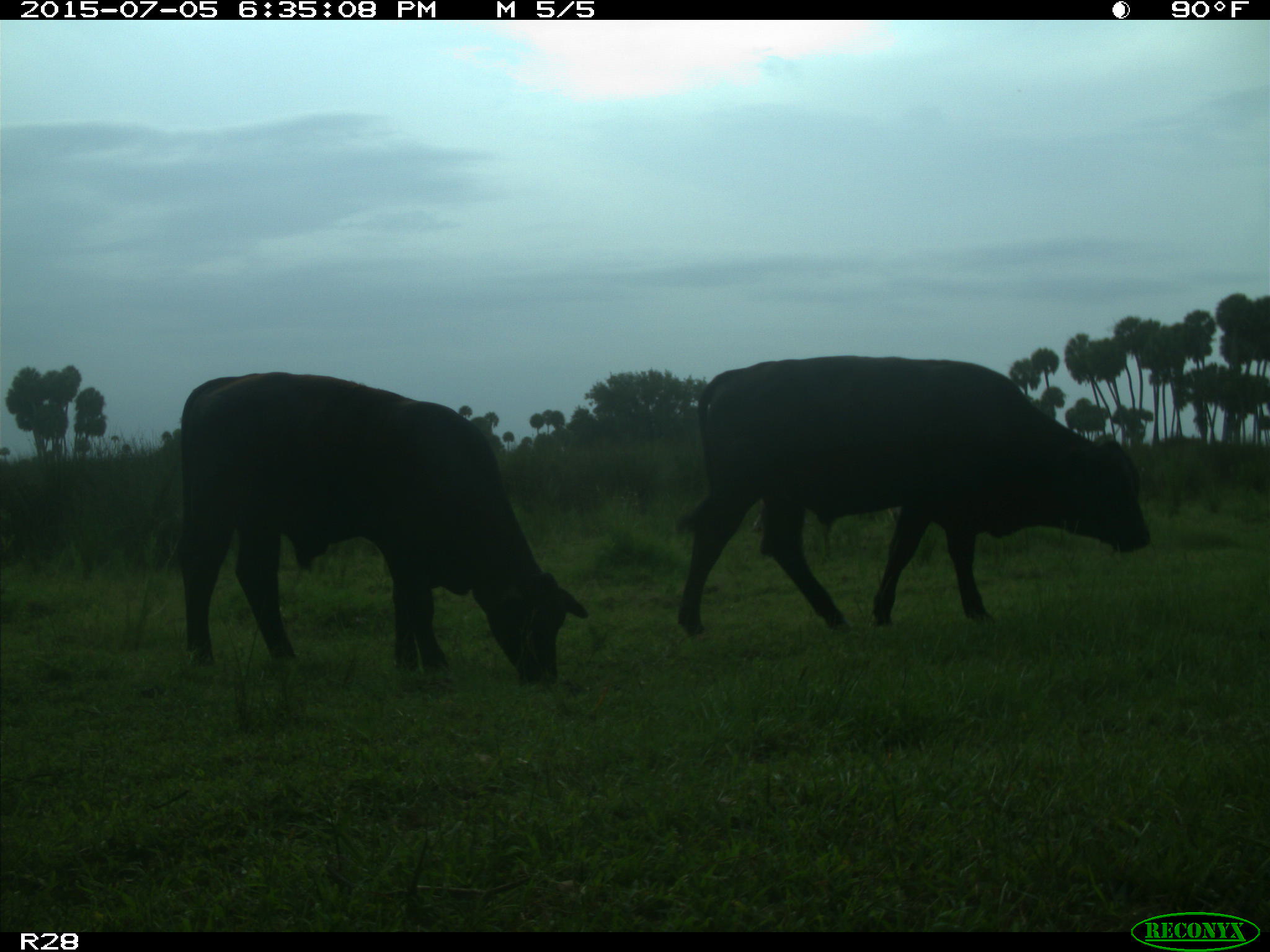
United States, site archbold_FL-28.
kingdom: Animalia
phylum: Chordata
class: Mammalia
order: Artiodactyla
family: Bovidae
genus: Bos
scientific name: Bos taurus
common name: domestic cow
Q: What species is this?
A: Bos taurus (domestic cow).